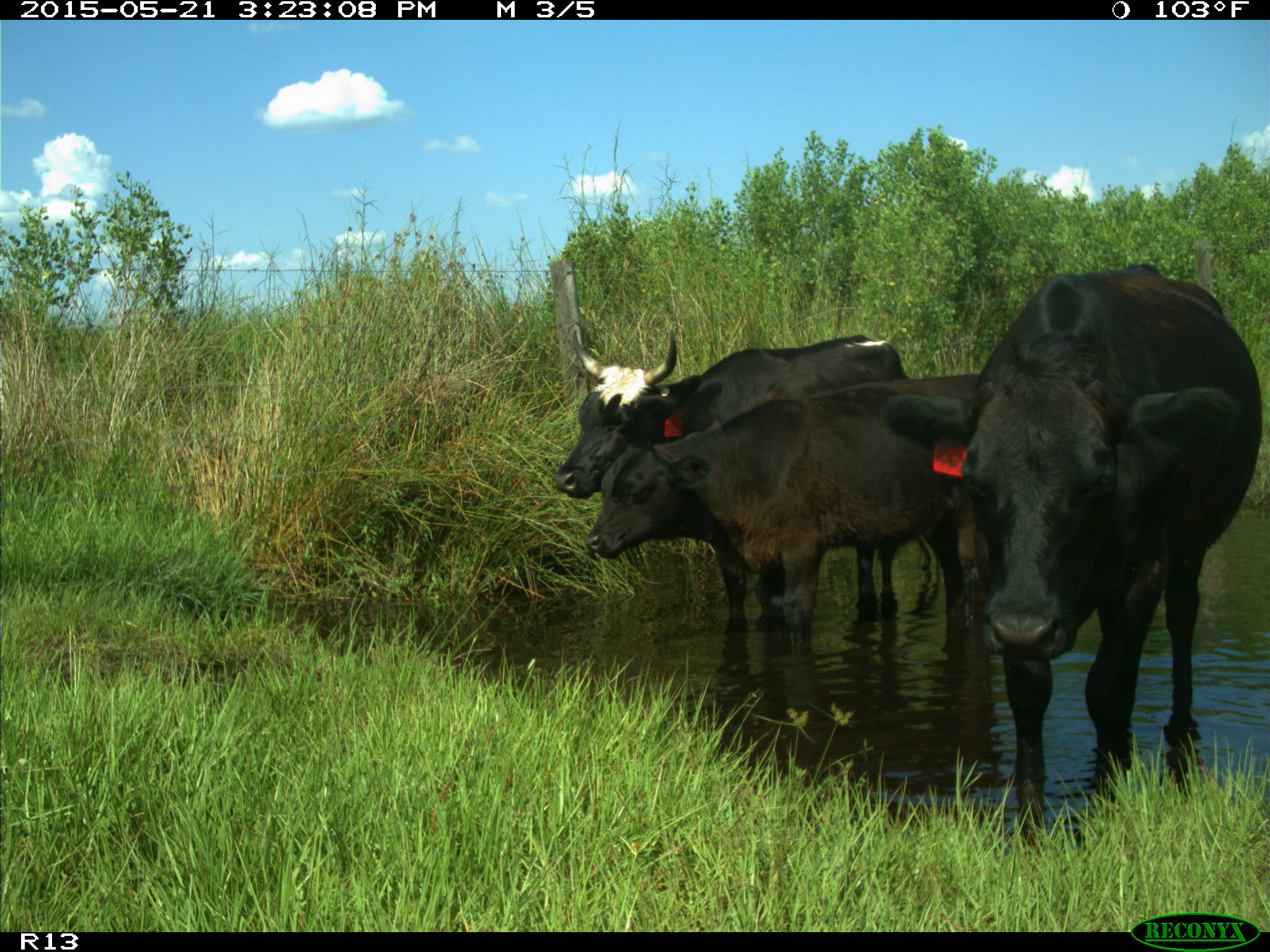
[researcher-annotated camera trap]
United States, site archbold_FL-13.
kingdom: Animalia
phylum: Chordata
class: Mammalia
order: Artiodactyla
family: Bovidae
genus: Bos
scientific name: Bos taurus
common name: domestic cow